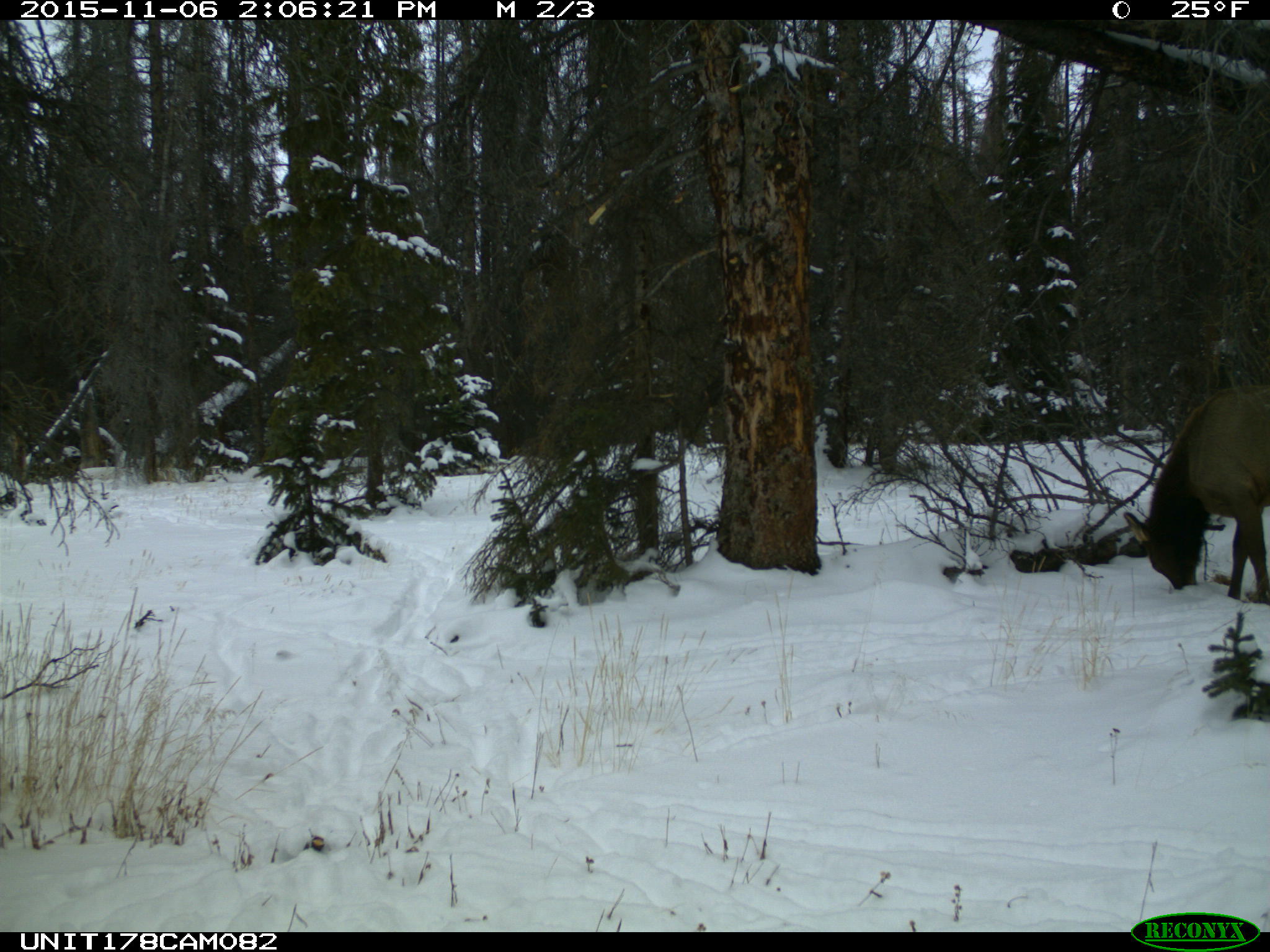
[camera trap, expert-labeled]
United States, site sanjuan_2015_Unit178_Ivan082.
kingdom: Animalia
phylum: Chordata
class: Mammalia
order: Artiodactyla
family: Cervidae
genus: Cervus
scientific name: Cervus elaphus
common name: red deer